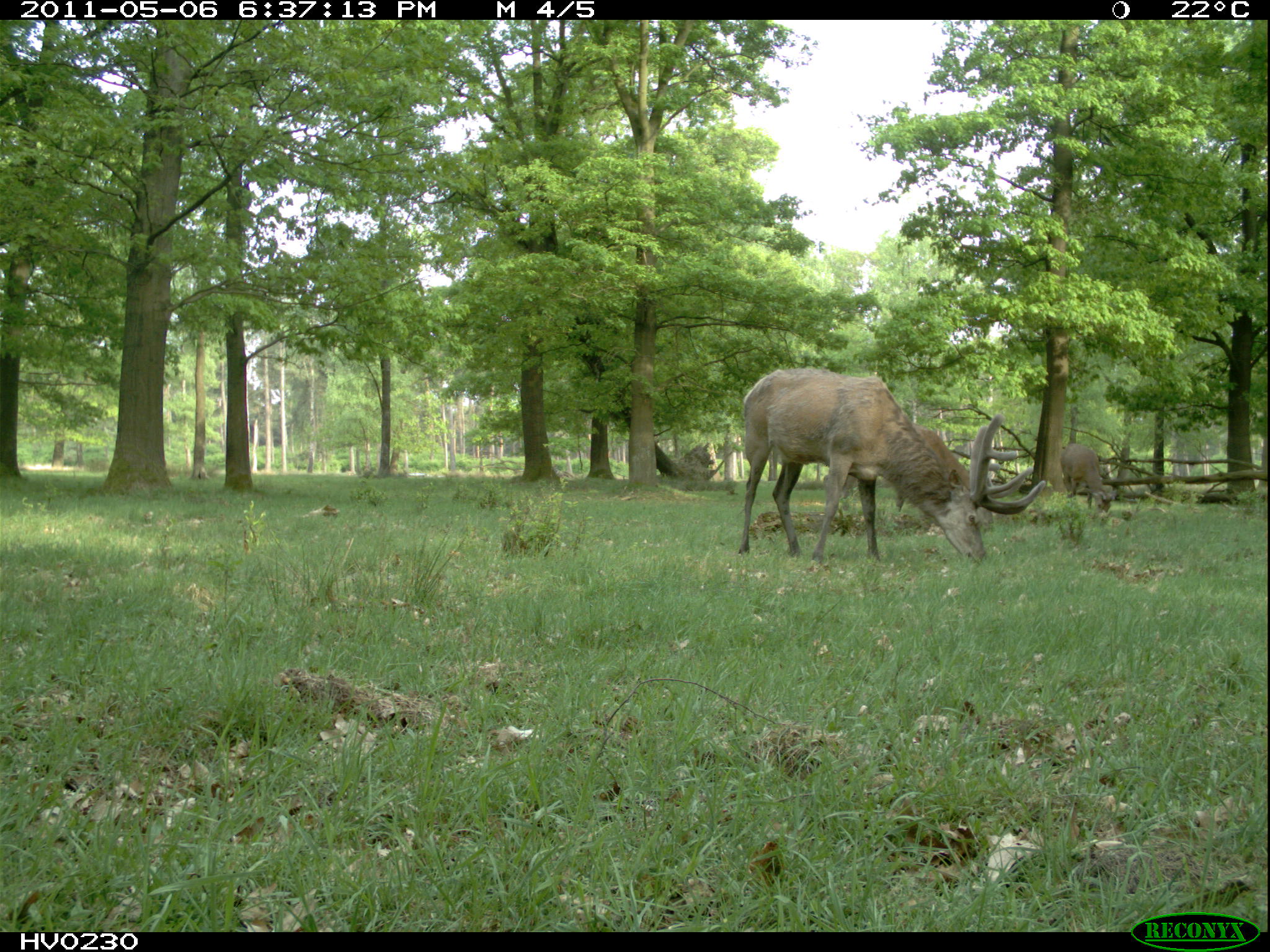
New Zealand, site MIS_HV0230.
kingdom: Animalia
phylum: Chordata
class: Mammalia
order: Artiodactyla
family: Cervidae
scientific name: Cervidae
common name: deer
Deer (Cervidae).